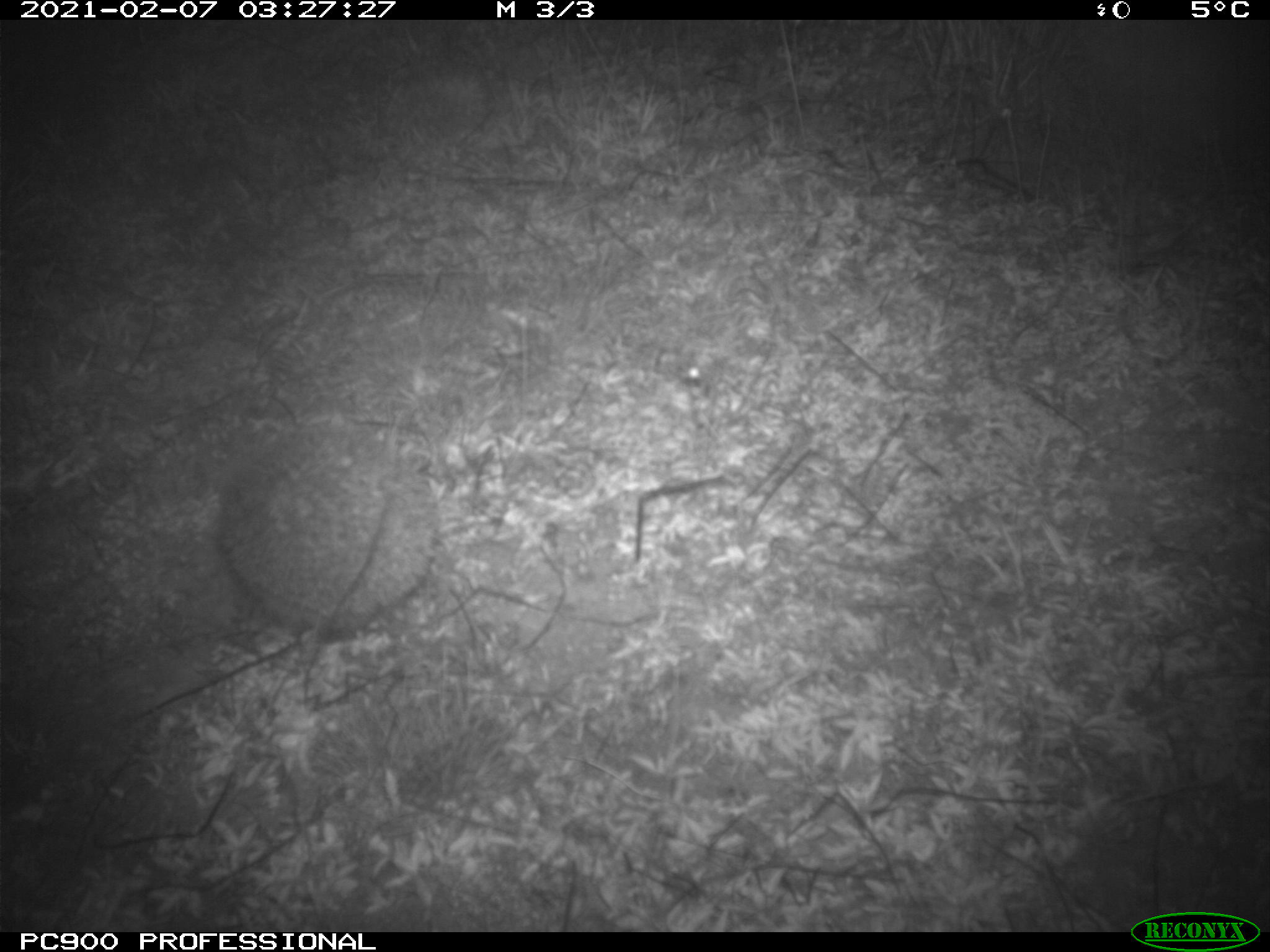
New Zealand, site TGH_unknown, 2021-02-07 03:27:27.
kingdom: Animalia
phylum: Chordata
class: Mammalia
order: Eulipotyphla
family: Erinaceidae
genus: Erinaceus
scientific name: Erinaceus europaeus europaeus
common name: european hedgehog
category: hedgehog